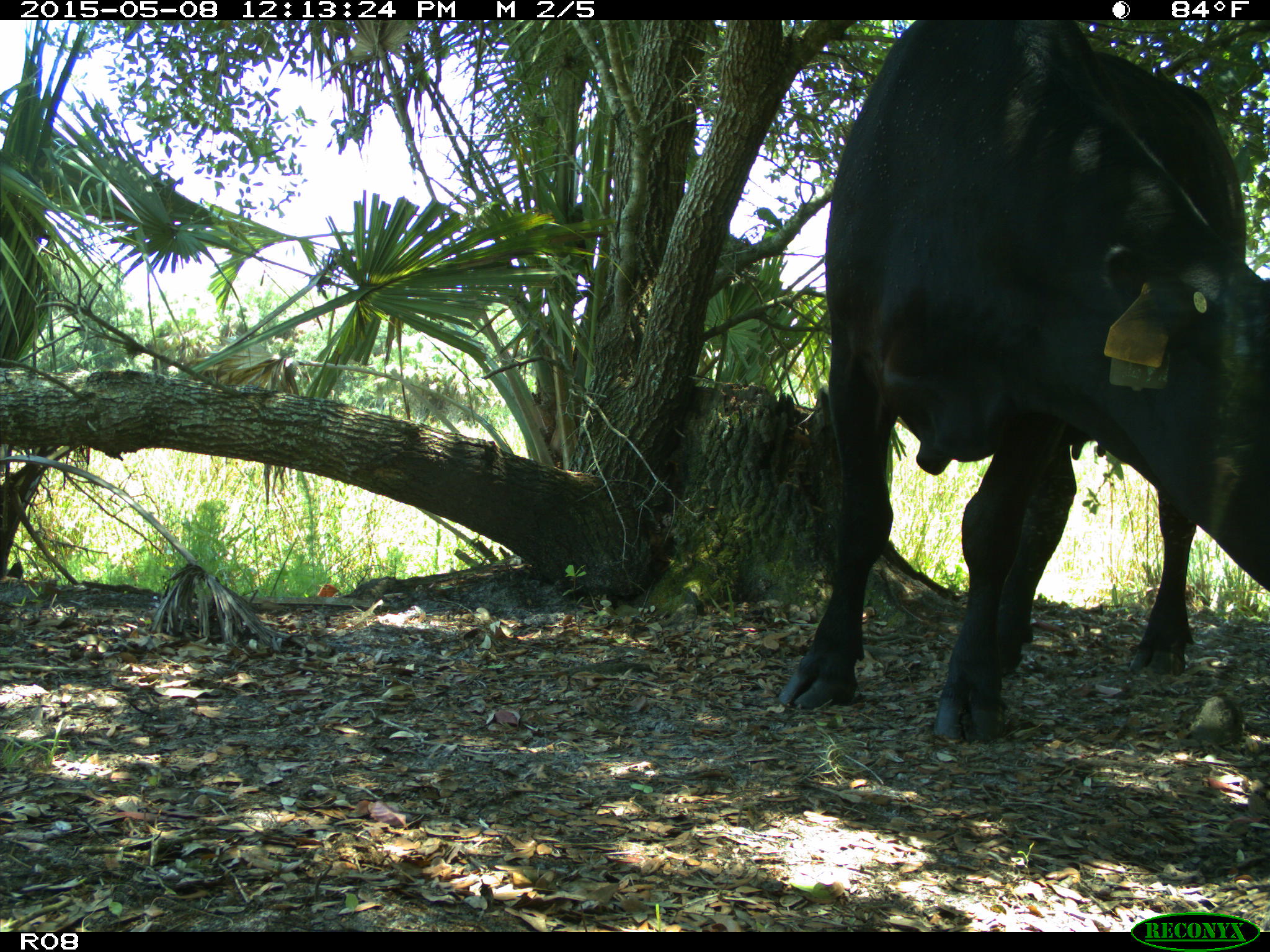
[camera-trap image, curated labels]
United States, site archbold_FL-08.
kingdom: Animalia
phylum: Chordata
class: Mammalia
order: Artiodactyla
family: Bovidae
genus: Bos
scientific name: Bos taurus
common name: domestic cow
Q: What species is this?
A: Bos taurus (domestic cow).